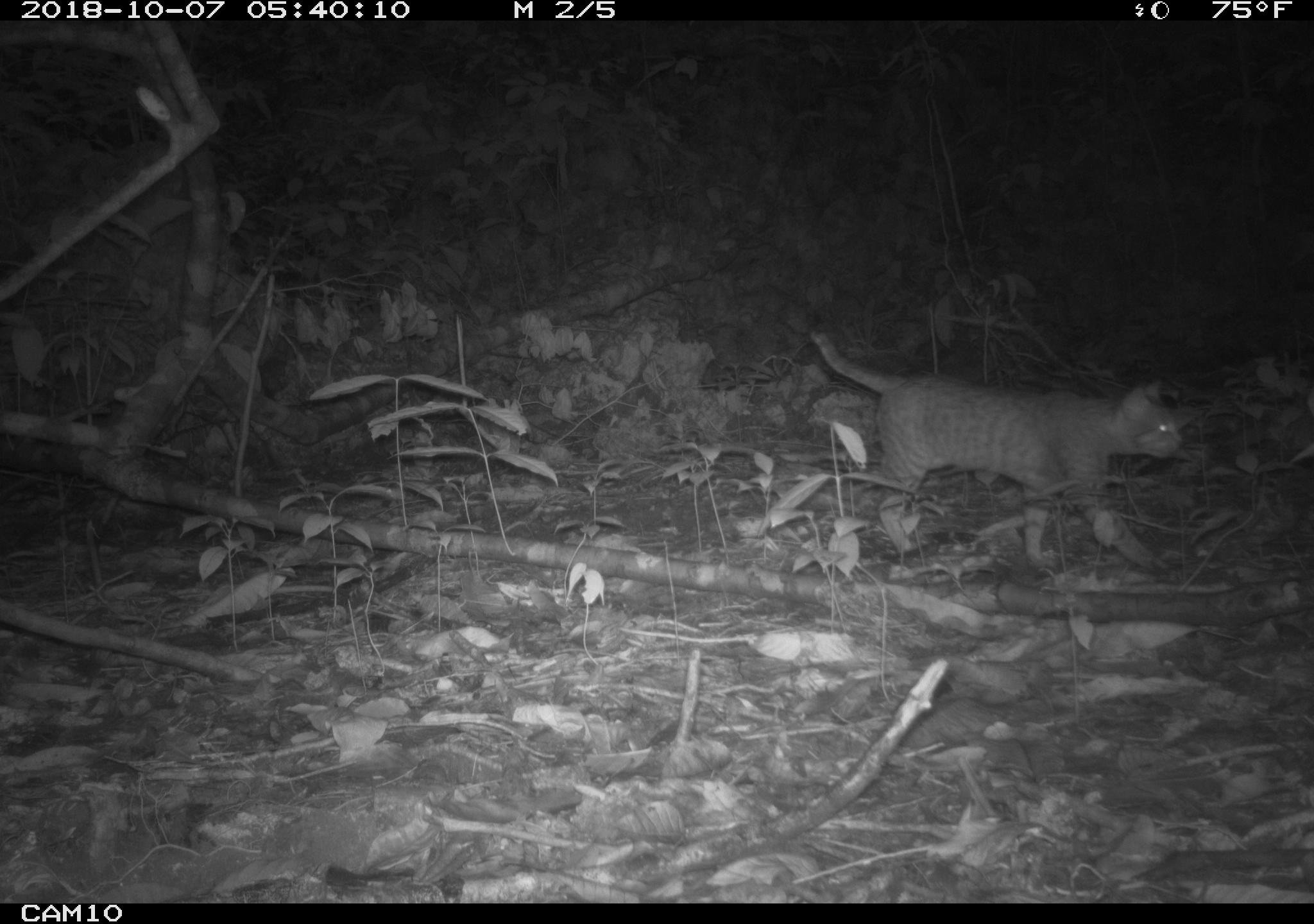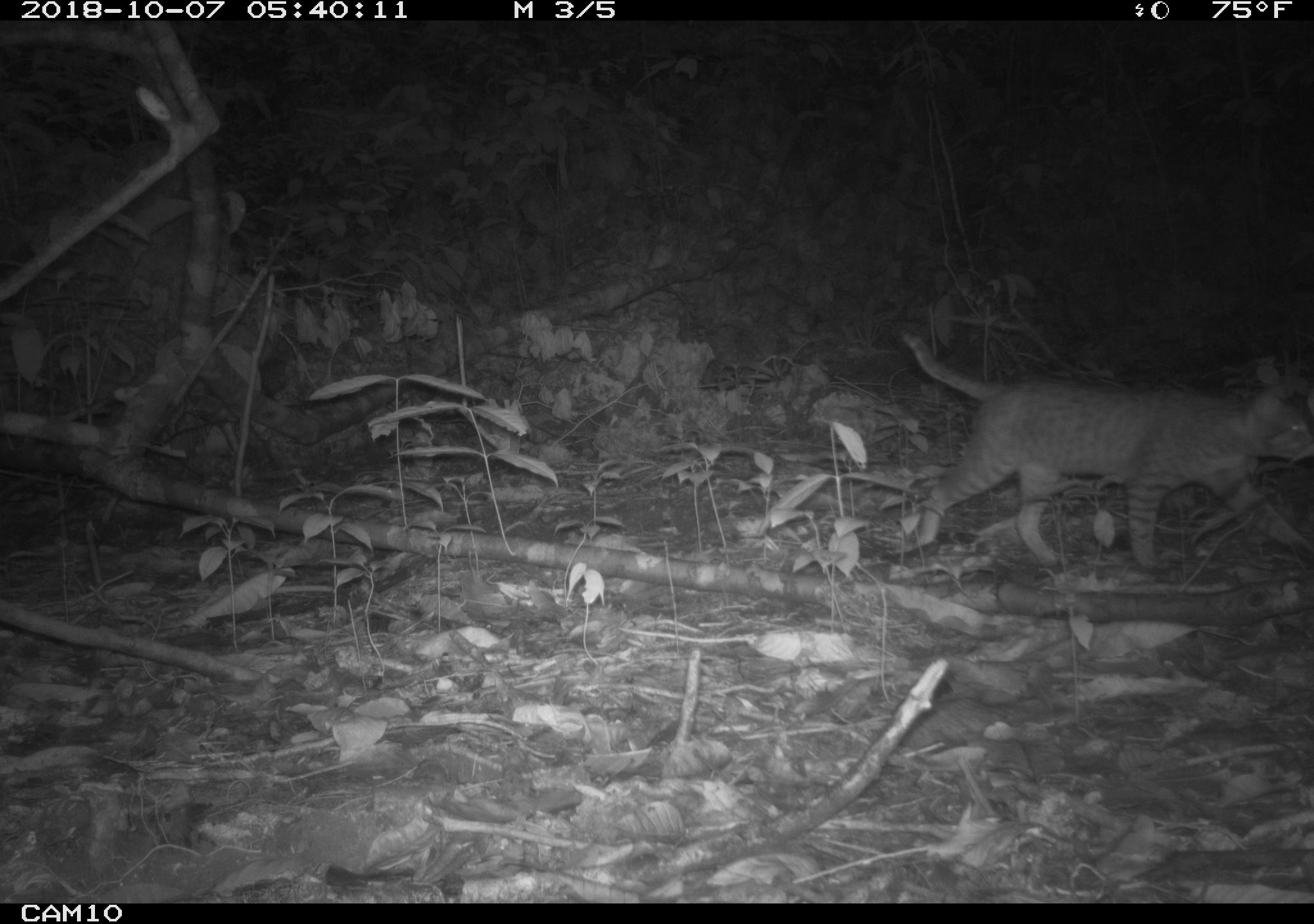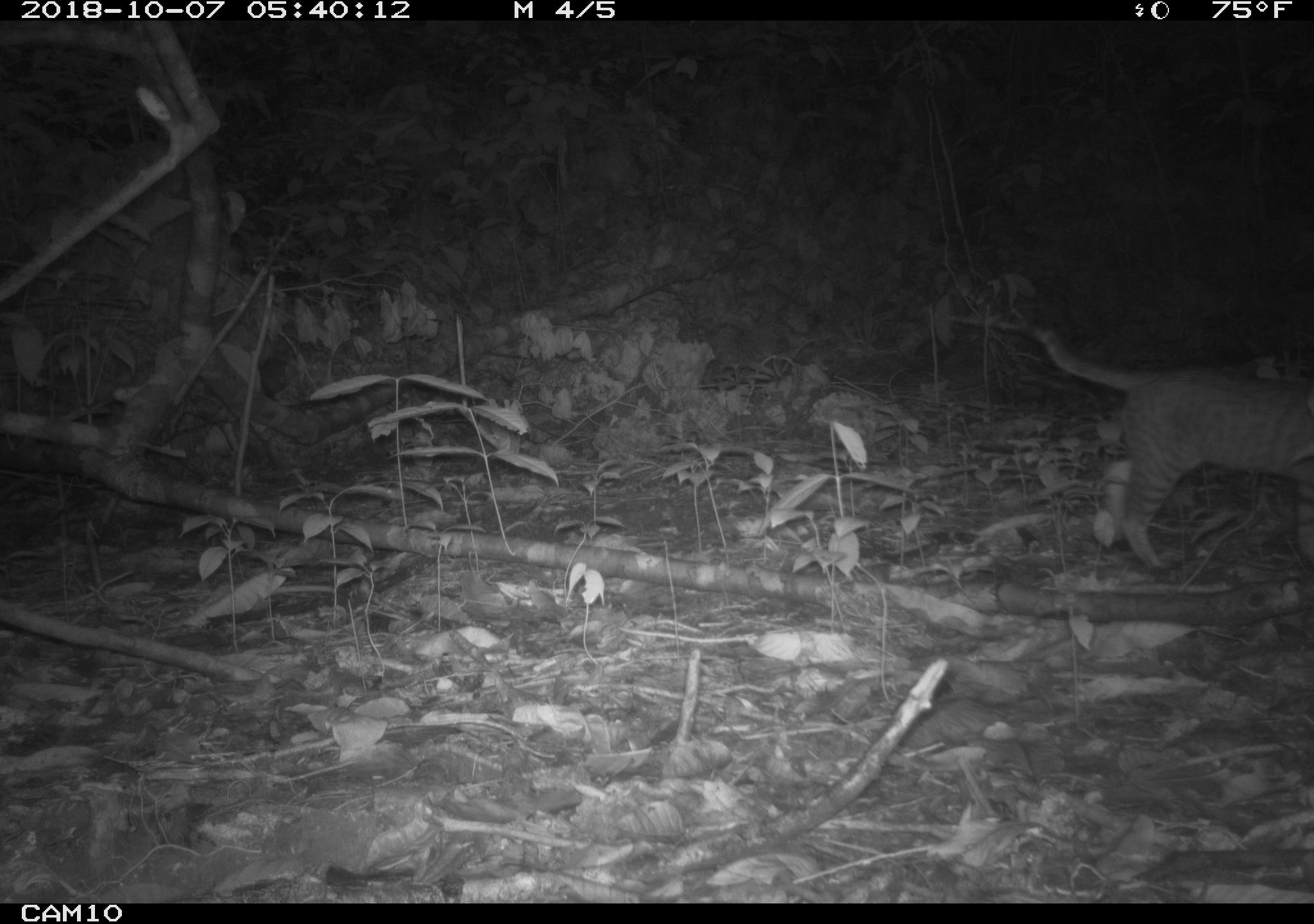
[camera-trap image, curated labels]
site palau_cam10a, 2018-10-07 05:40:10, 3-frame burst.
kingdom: Animalia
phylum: Chordata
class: Mammalia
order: Carnivora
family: Felidae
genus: Felis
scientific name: Felis catus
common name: cat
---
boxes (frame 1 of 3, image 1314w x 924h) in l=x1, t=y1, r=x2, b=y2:
cat: l=794, t=323, r=1186, b=536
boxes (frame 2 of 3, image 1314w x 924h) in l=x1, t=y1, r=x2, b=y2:
cat: l=890, t=322, r=1314, b=574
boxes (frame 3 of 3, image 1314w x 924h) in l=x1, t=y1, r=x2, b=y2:
cat: l=1024, t=318, r=1314, b=578